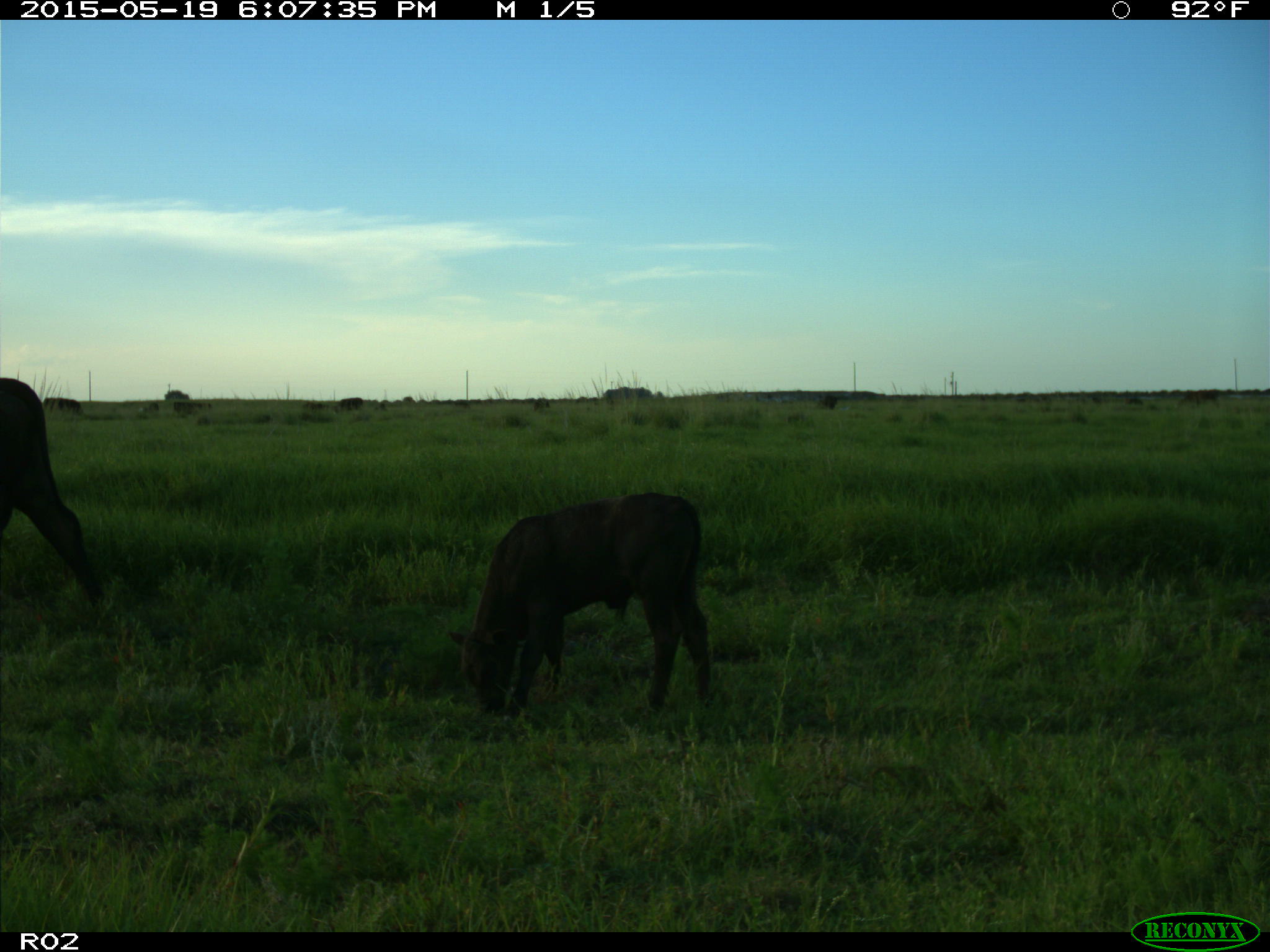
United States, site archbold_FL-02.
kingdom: Animalia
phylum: Chordata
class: Mammalia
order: Artiodactyla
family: Bovidae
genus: Bos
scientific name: Bos taurus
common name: domestic cow